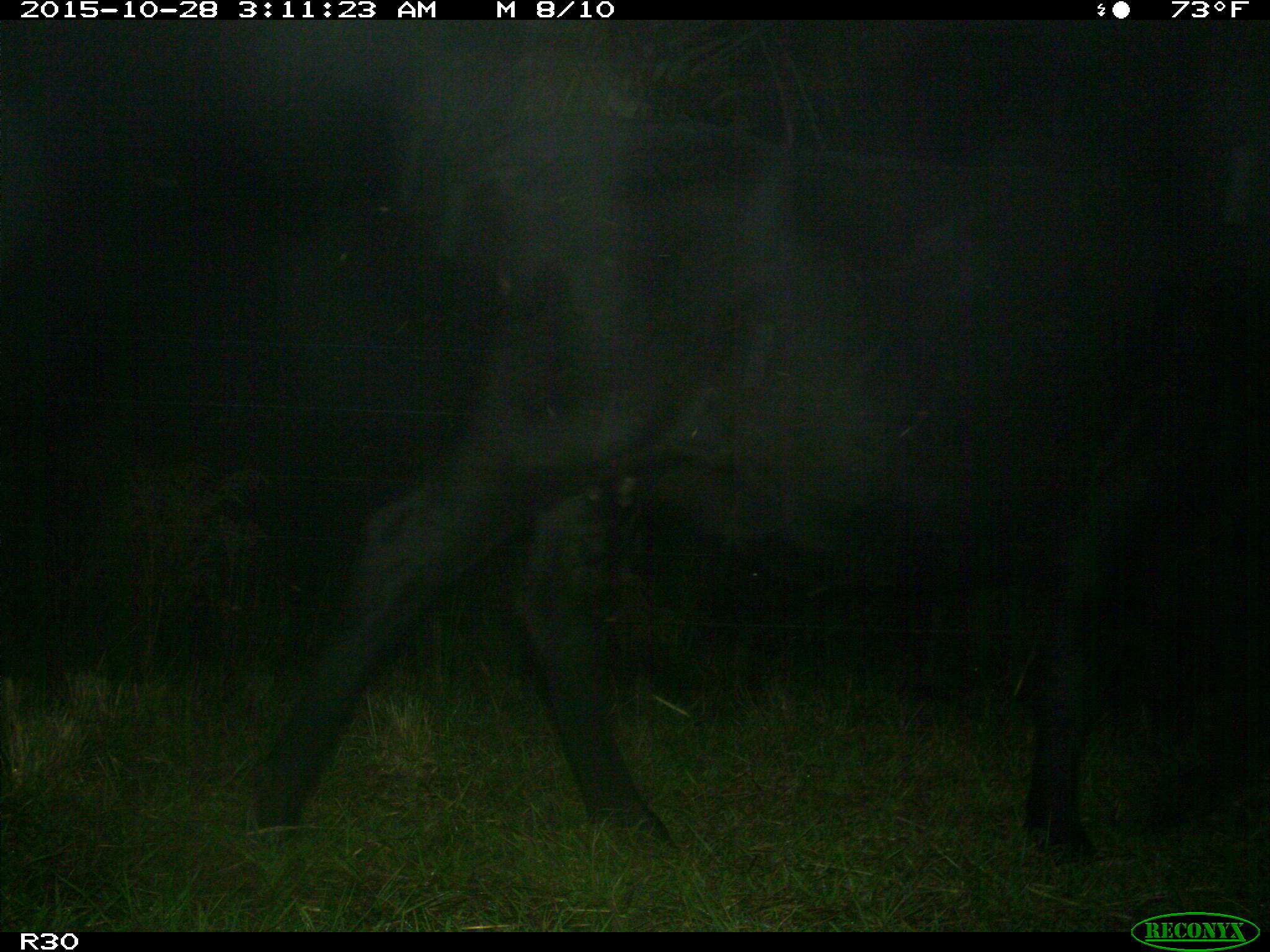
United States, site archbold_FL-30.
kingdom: Animalia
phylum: Chordata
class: Mammalia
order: Artiodactyla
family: Bovidae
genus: Bos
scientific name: Bos taurus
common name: domestic cow